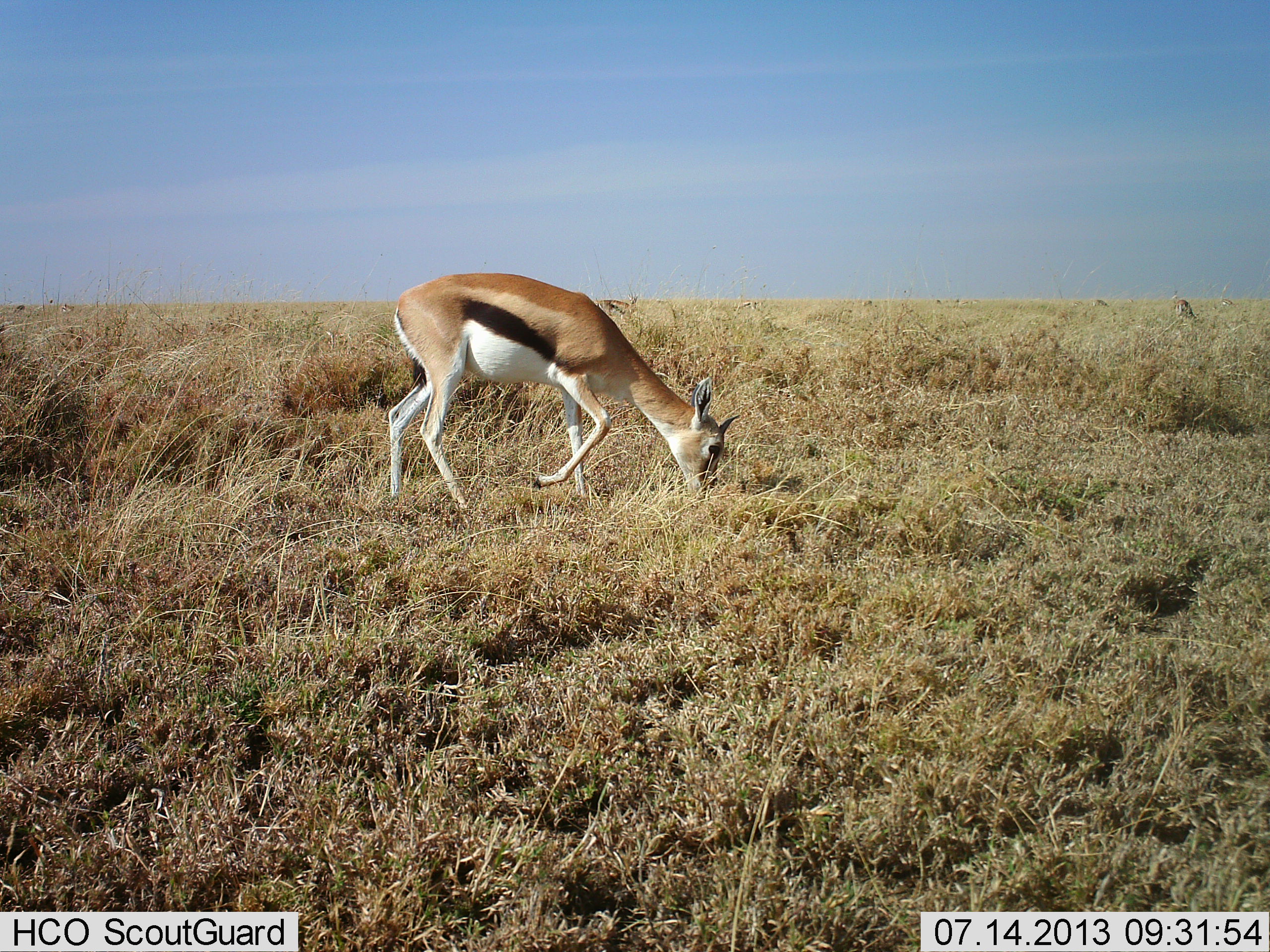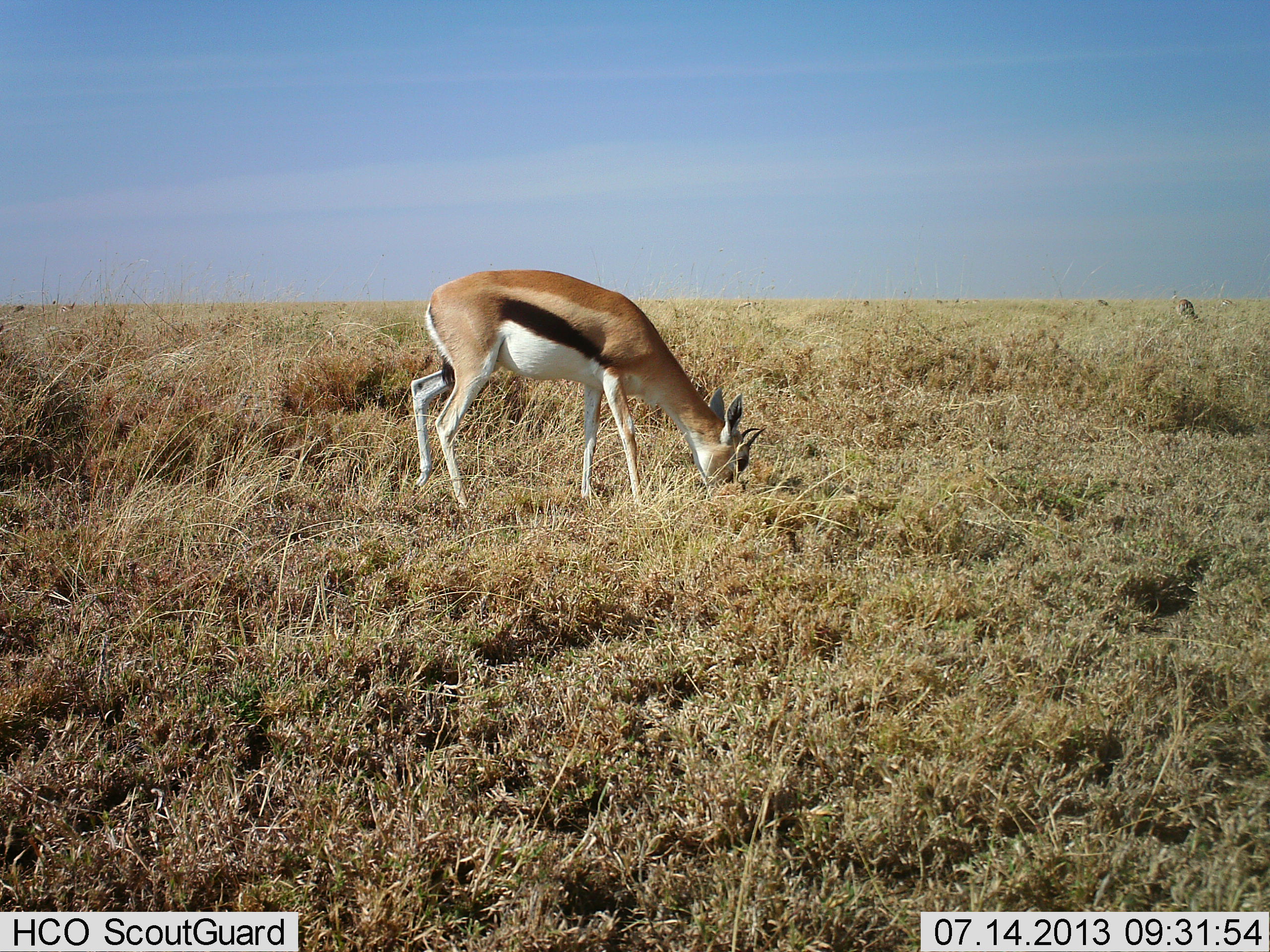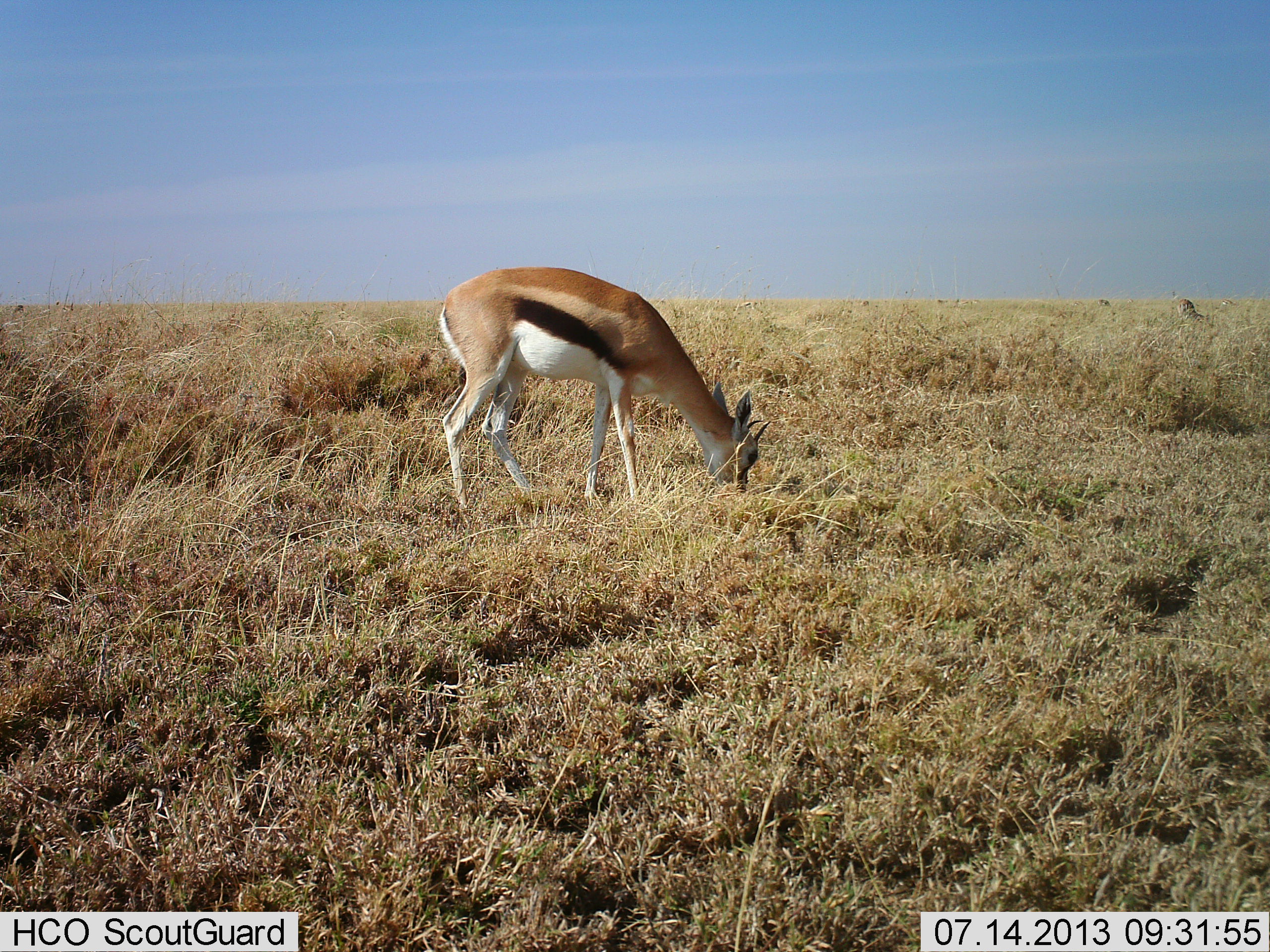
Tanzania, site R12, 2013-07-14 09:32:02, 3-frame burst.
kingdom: Animalia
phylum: Chordata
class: Mammalia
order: Artiodactyla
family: Bovidae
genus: Eudorcas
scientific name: Eudorcas thomsonii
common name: thomson's gazelle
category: gazellethomsons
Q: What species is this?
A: Gazellethomsons (thomson's gazelle) (Eudorcas thomsonii).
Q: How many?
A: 1.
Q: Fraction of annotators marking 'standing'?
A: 7%.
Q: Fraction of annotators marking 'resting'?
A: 0%.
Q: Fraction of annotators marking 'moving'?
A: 19%.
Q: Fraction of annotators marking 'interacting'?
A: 0%.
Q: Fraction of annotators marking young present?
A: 0%.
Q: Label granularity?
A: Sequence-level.